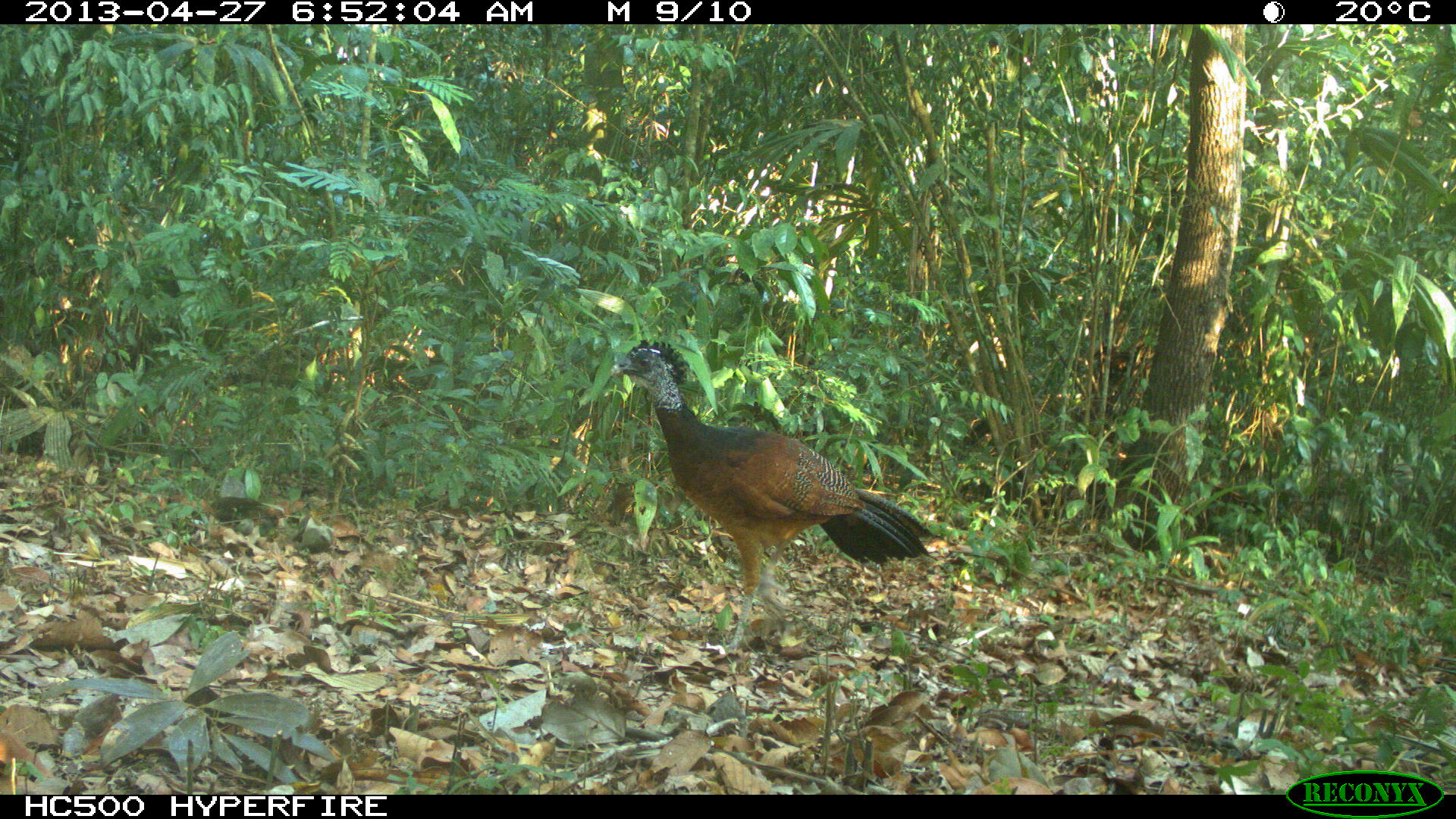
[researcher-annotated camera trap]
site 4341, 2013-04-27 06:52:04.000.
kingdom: Animalia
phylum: Chordata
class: Aves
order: Galliformes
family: Cracidae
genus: Crax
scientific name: Crax rubra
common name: great curassow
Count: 1.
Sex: female.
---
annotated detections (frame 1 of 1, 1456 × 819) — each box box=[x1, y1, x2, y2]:
crax rubra: box=[607, 336, 940, 654]